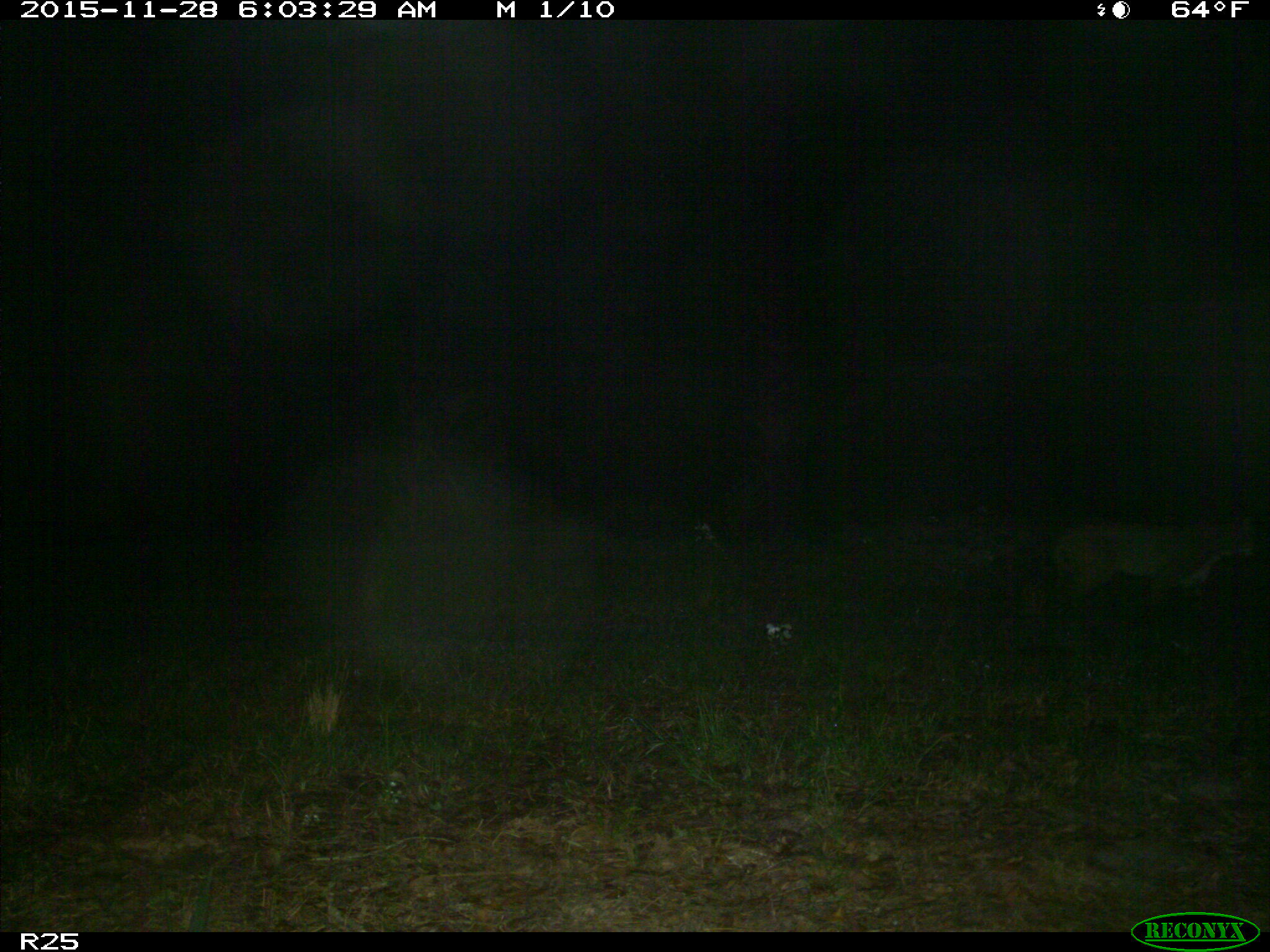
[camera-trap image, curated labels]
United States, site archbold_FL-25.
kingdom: Animalia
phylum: Chordata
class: Mammalia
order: Carnivora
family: Felidae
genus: Lynx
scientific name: Lynx rufus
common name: bobcat